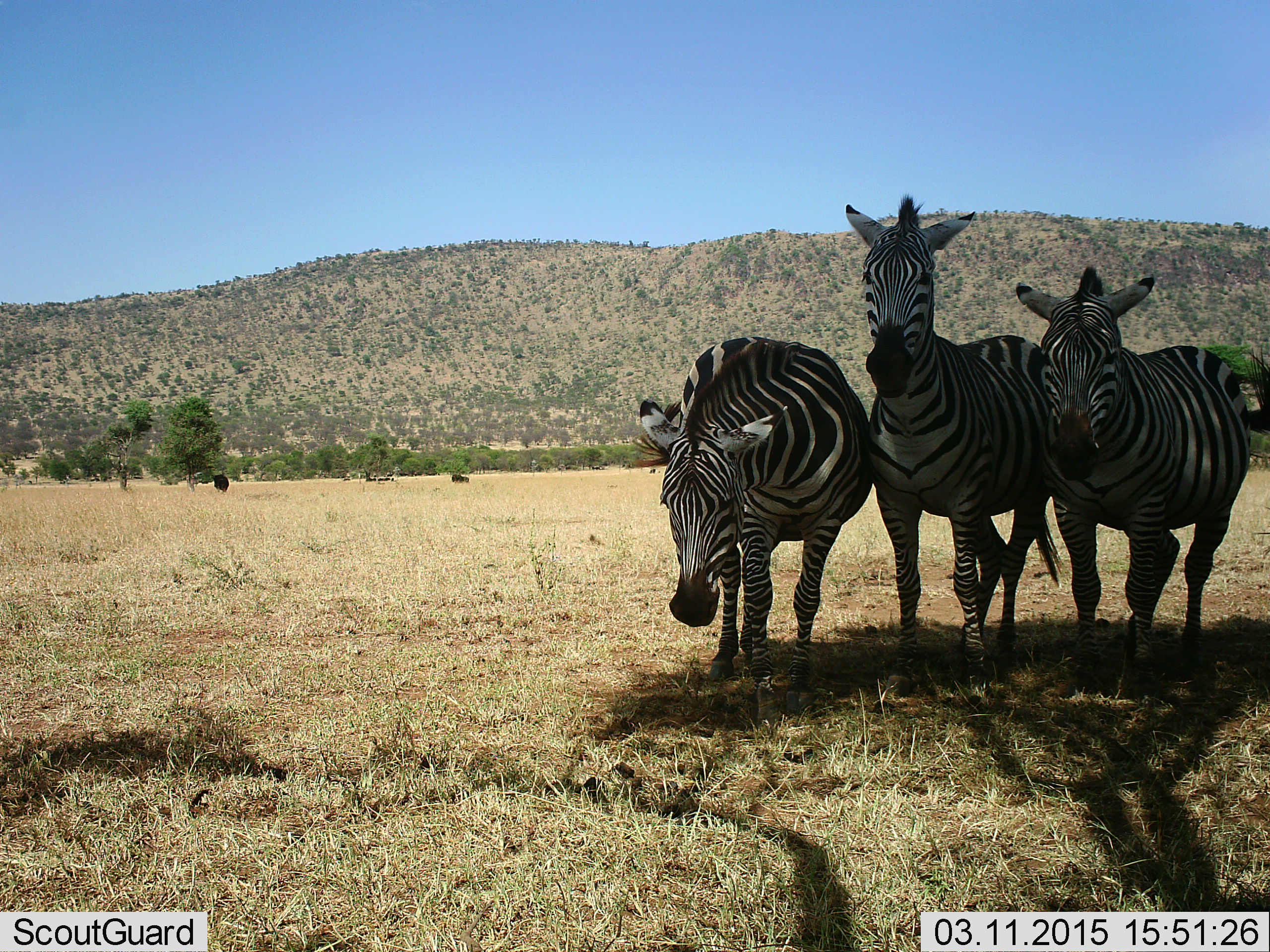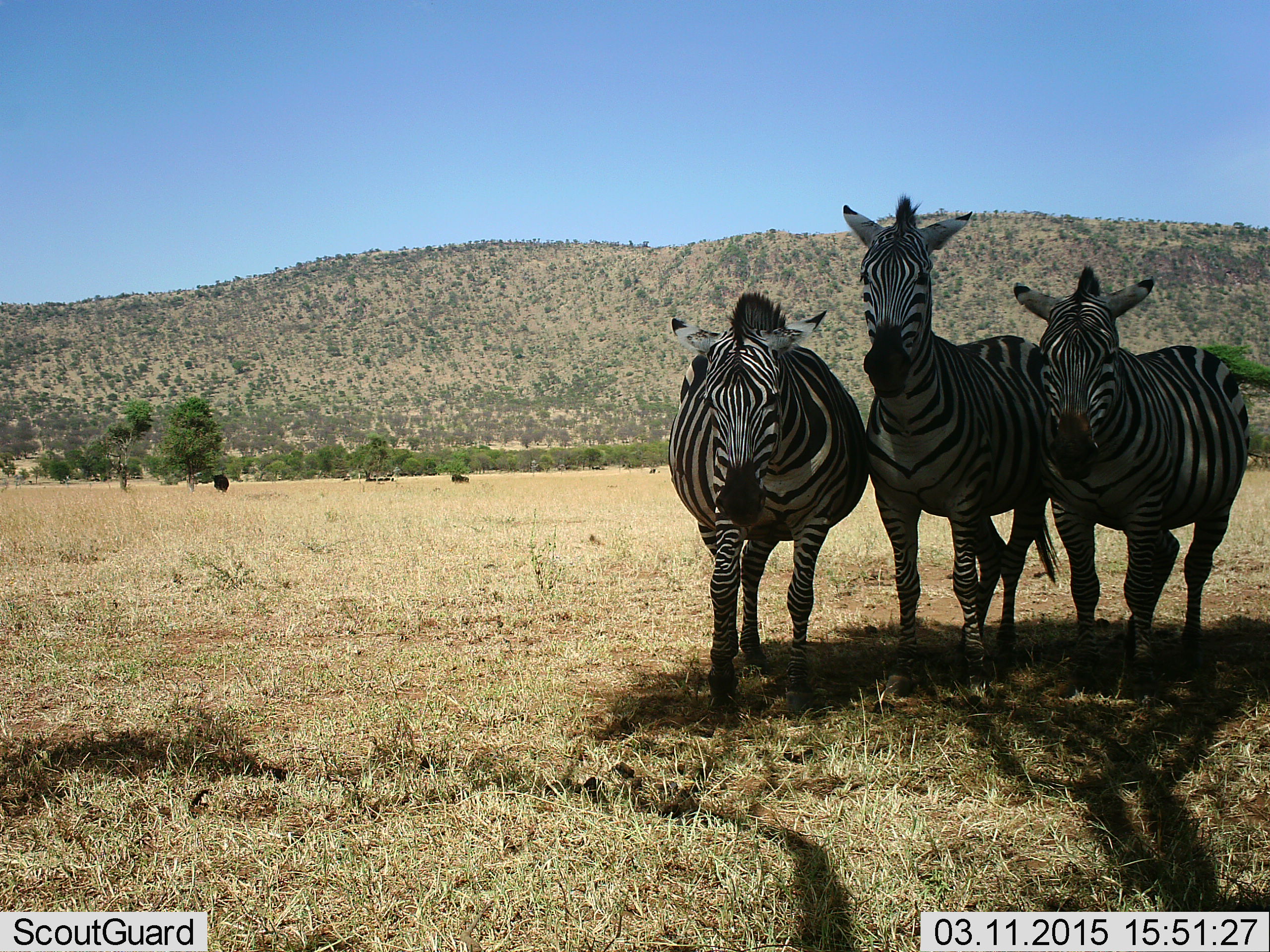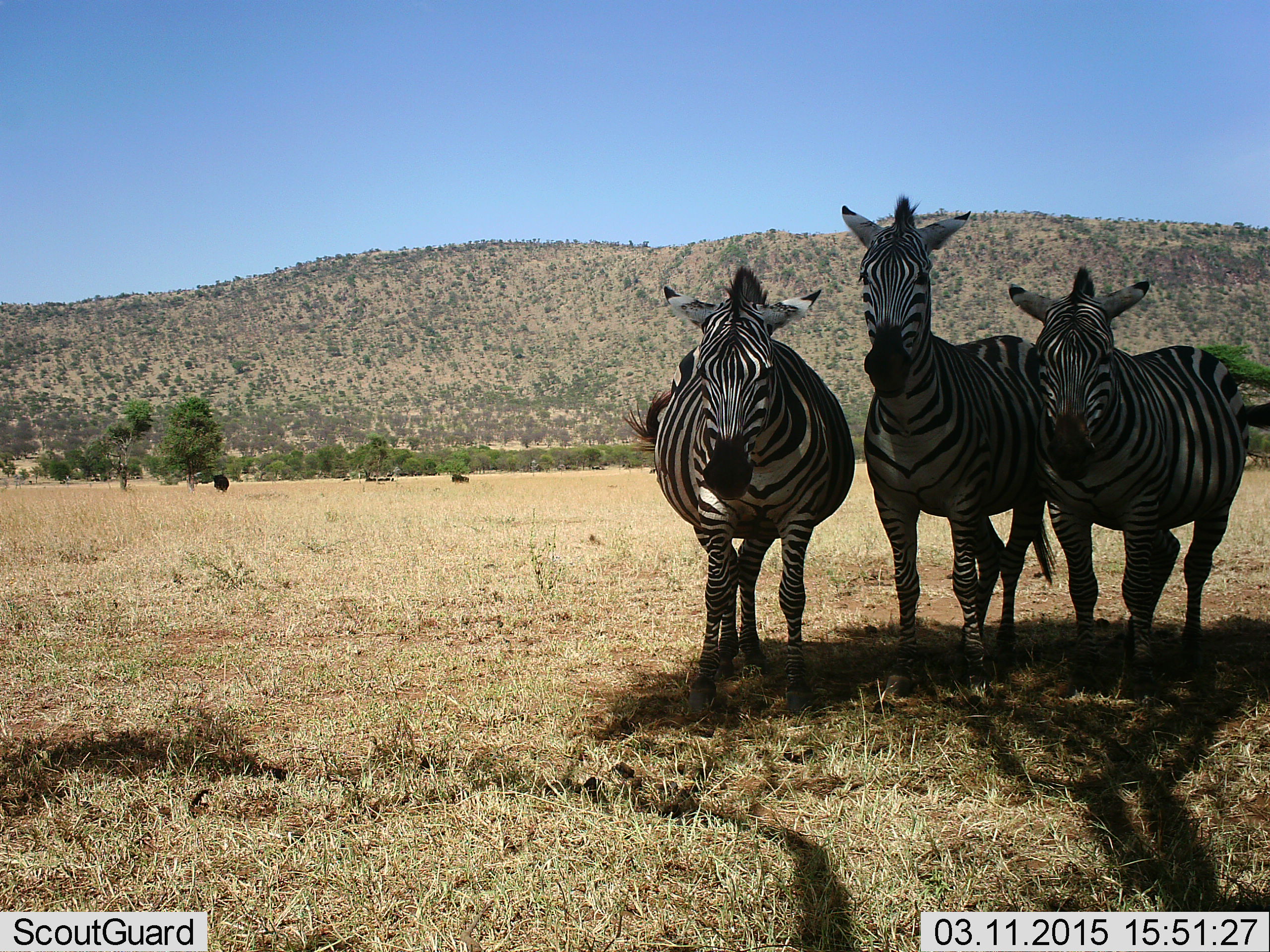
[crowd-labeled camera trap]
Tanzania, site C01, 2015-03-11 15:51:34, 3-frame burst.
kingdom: Animalia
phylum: Chordata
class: Mammalia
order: Perissodactyla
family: Equidae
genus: Equus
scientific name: Equus quagga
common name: plains zebra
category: zebra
Zebra (plains zebra) (Equus quagga), count 3. Behavior (volunteer vote fractions): standing 80%, resting 0%, moving 10%, interacting 0%. Young present (vote fraction): 0%. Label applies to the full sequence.